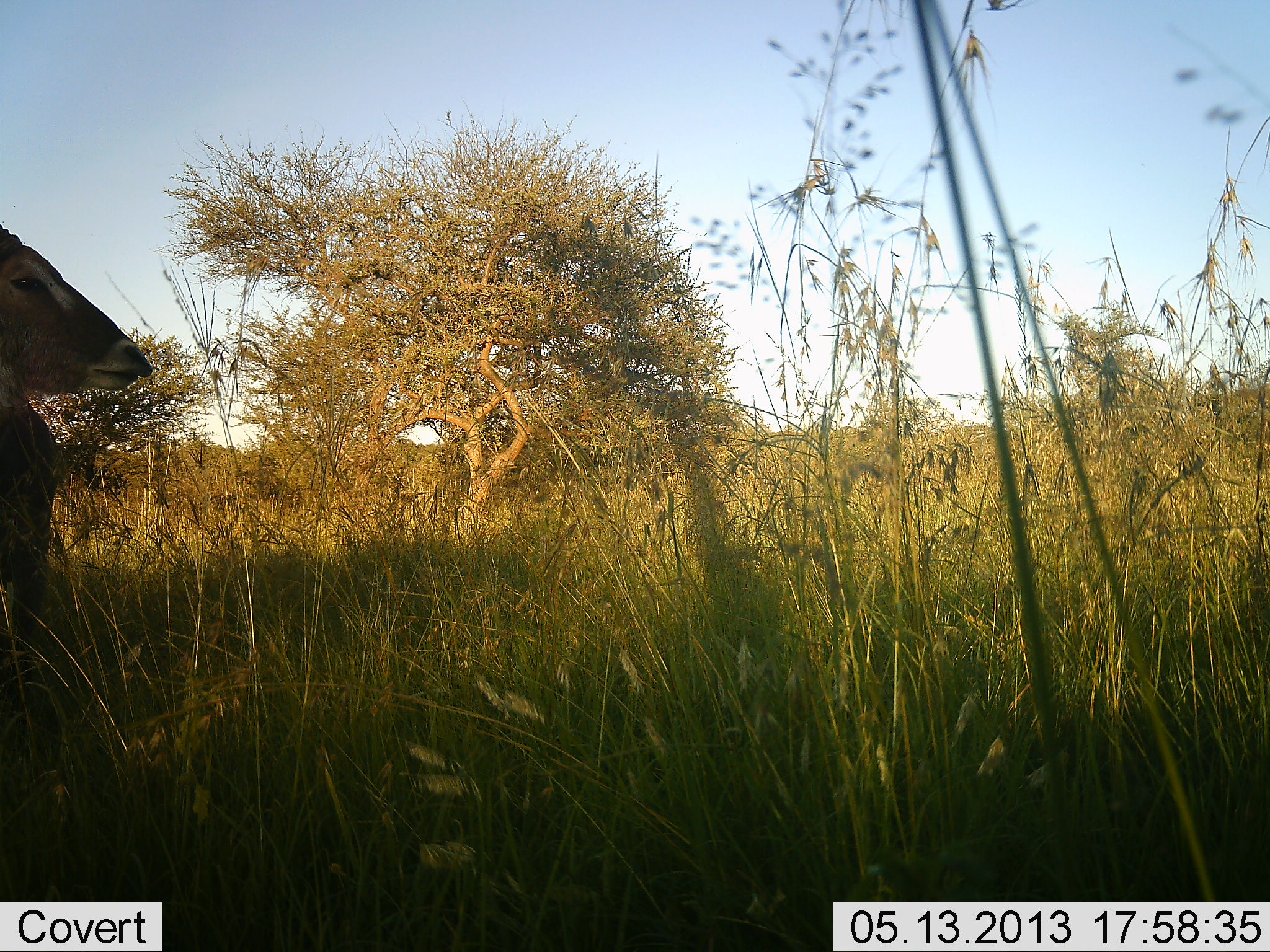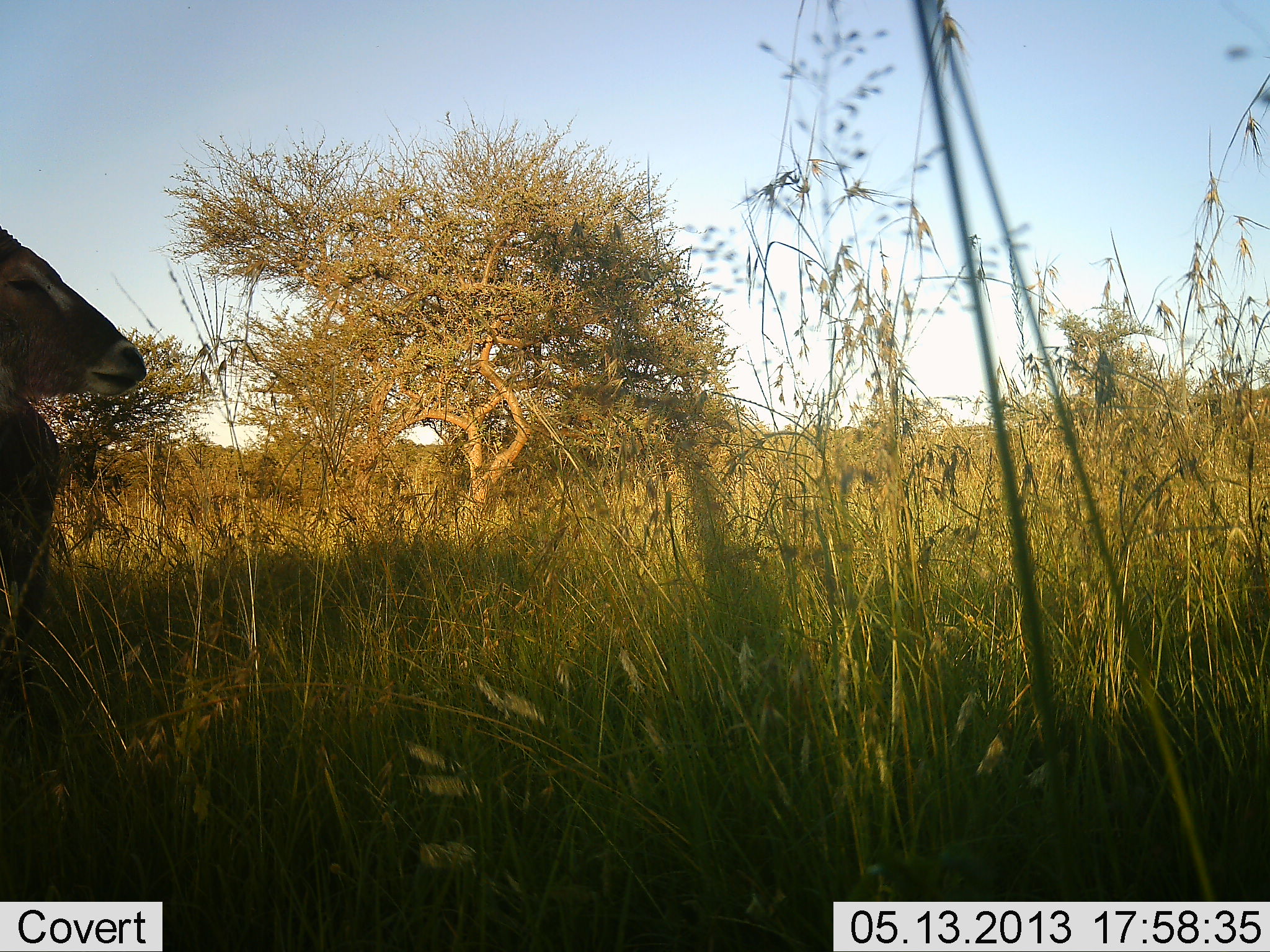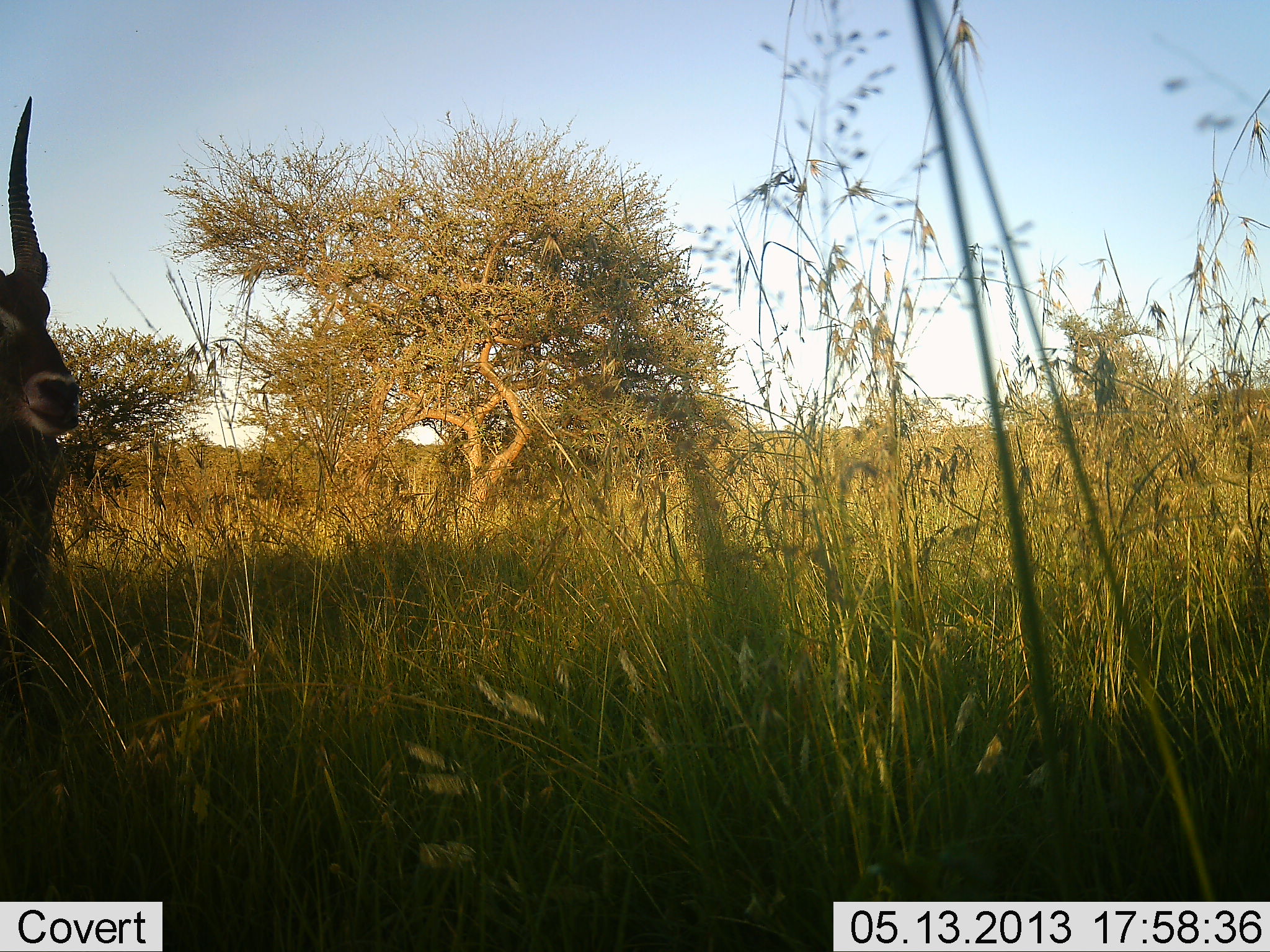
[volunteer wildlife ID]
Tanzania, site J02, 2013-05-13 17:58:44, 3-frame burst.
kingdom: Animalia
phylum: Chordata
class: Mammalia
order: Artiodactyla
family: Bovidae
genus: Kobus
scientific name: Kobus ellipsiprymnus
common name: waterbuck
Waterbuck (Kobus ellipsiprymnus), count 1. Behavior (volunteer vote fractions): standing 88%, resting 12%, moving 6%, interacting 0%. Young present (vote fraction): 0%. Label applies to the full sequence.